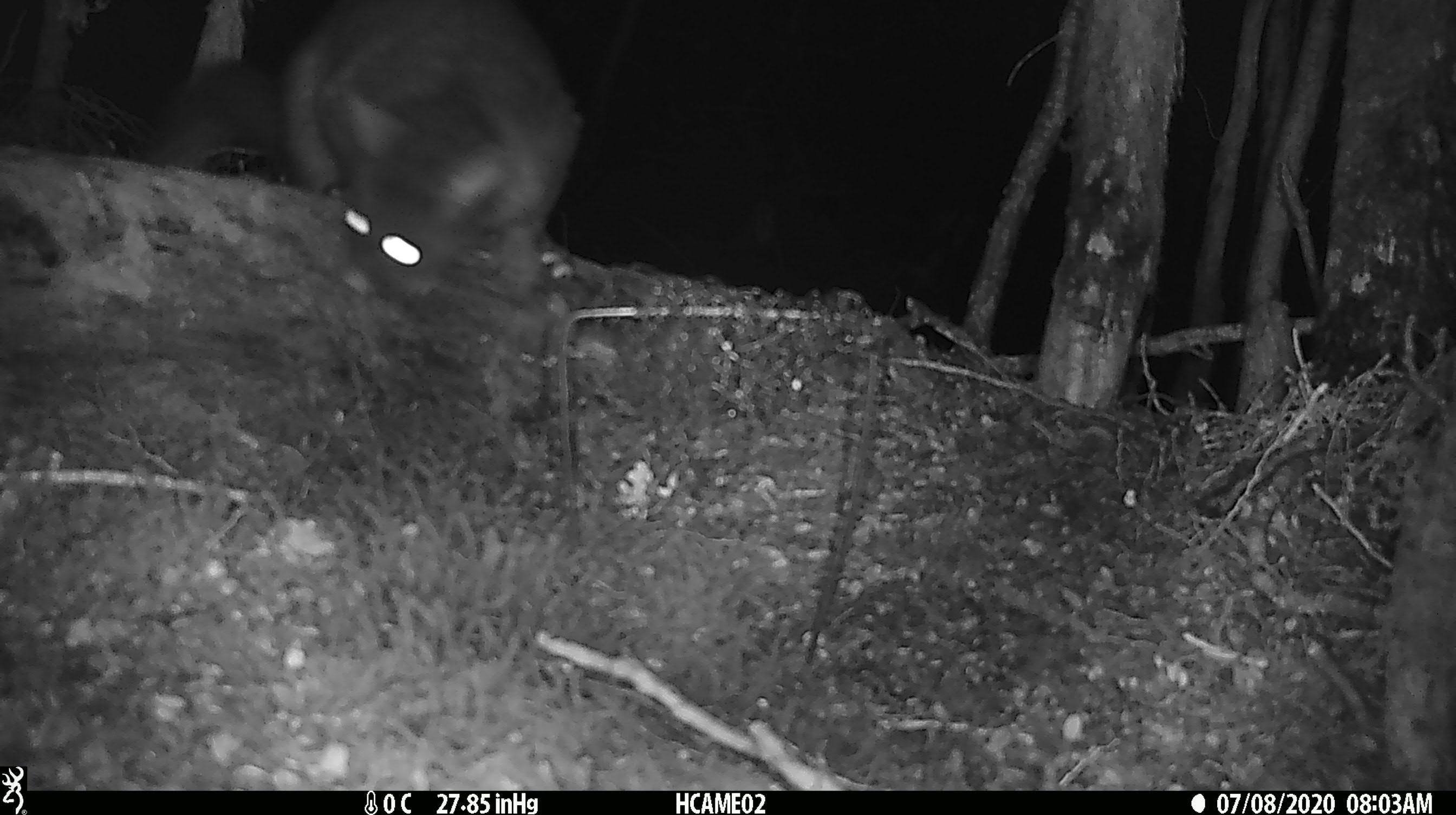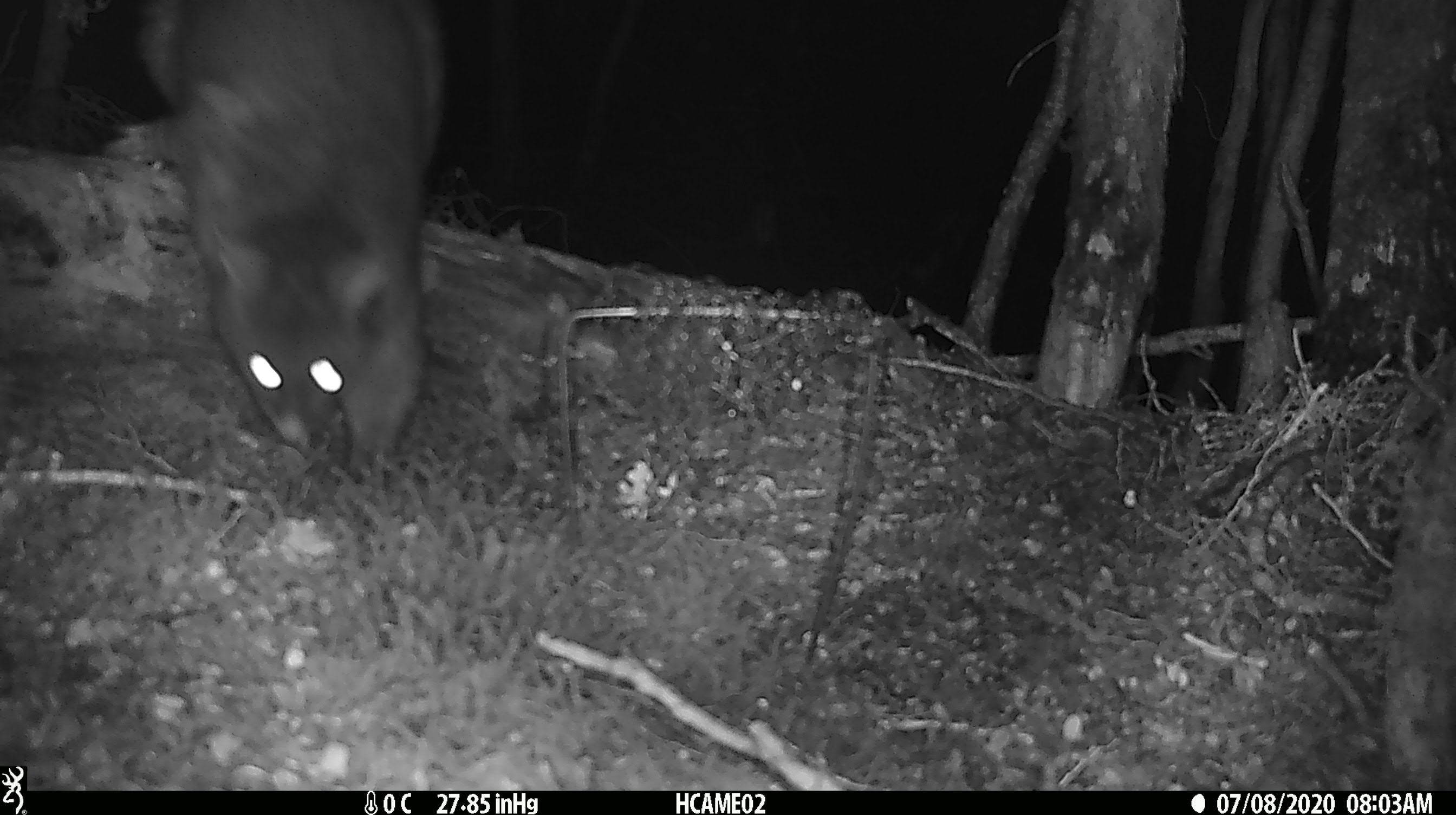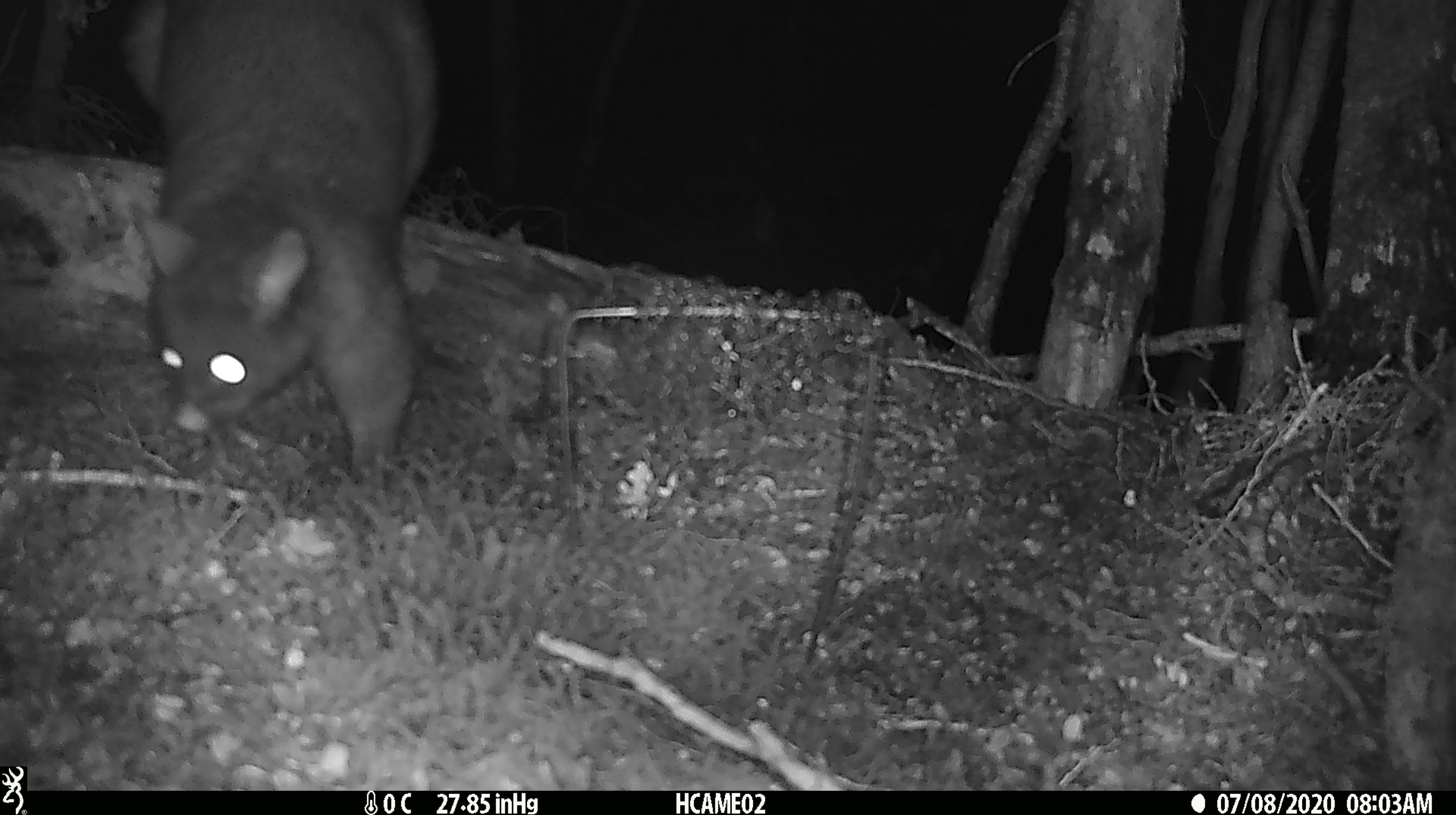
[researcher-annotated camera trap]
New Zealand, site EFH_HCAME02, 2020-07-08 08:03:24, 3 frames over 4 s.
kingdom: Animalia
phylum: Chordata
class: Mammalia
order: Diprotodontia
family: Phalangeridae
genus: Trichosurus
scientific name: Trichosurus vulpecula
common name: common brushtail possum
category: possum